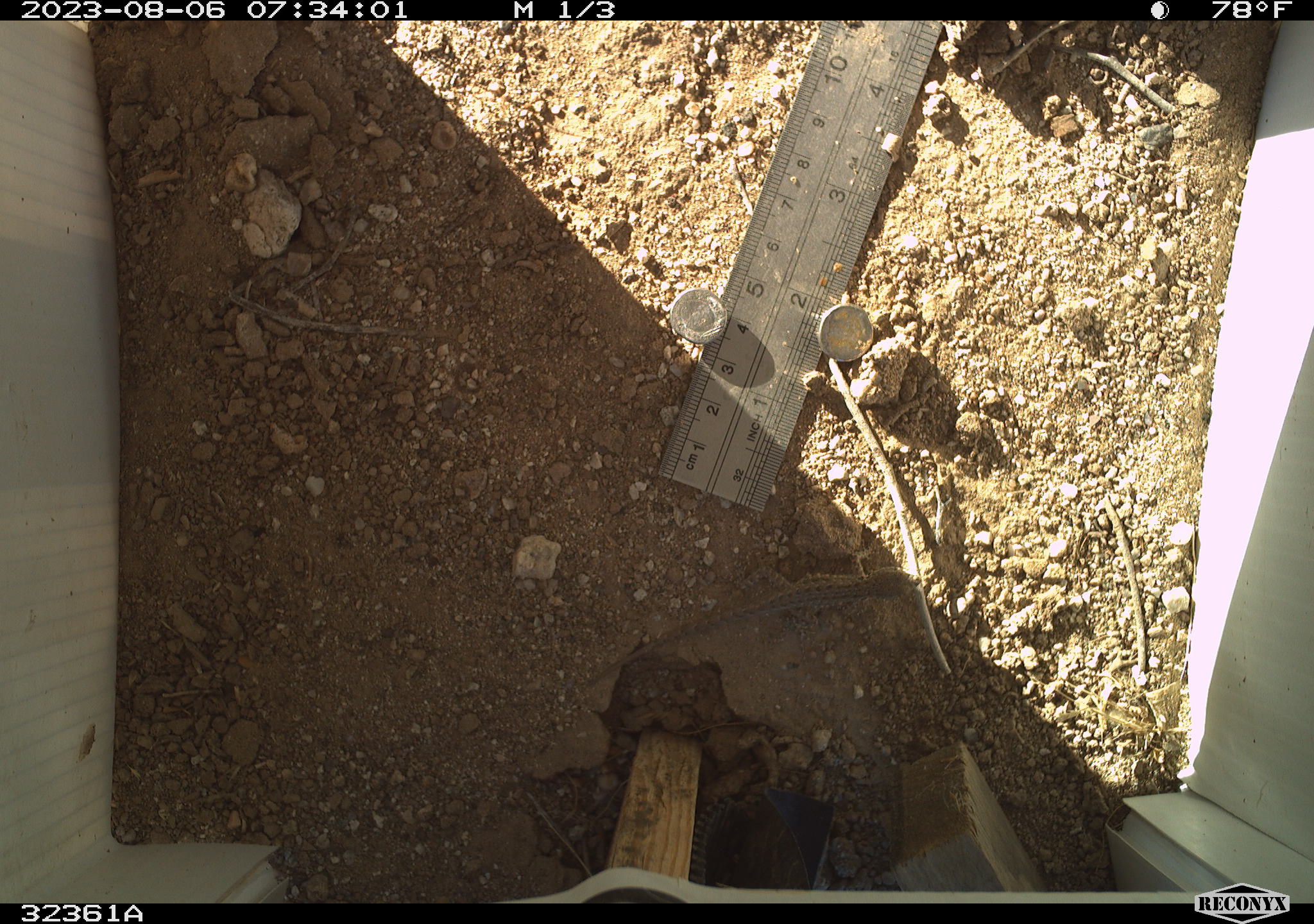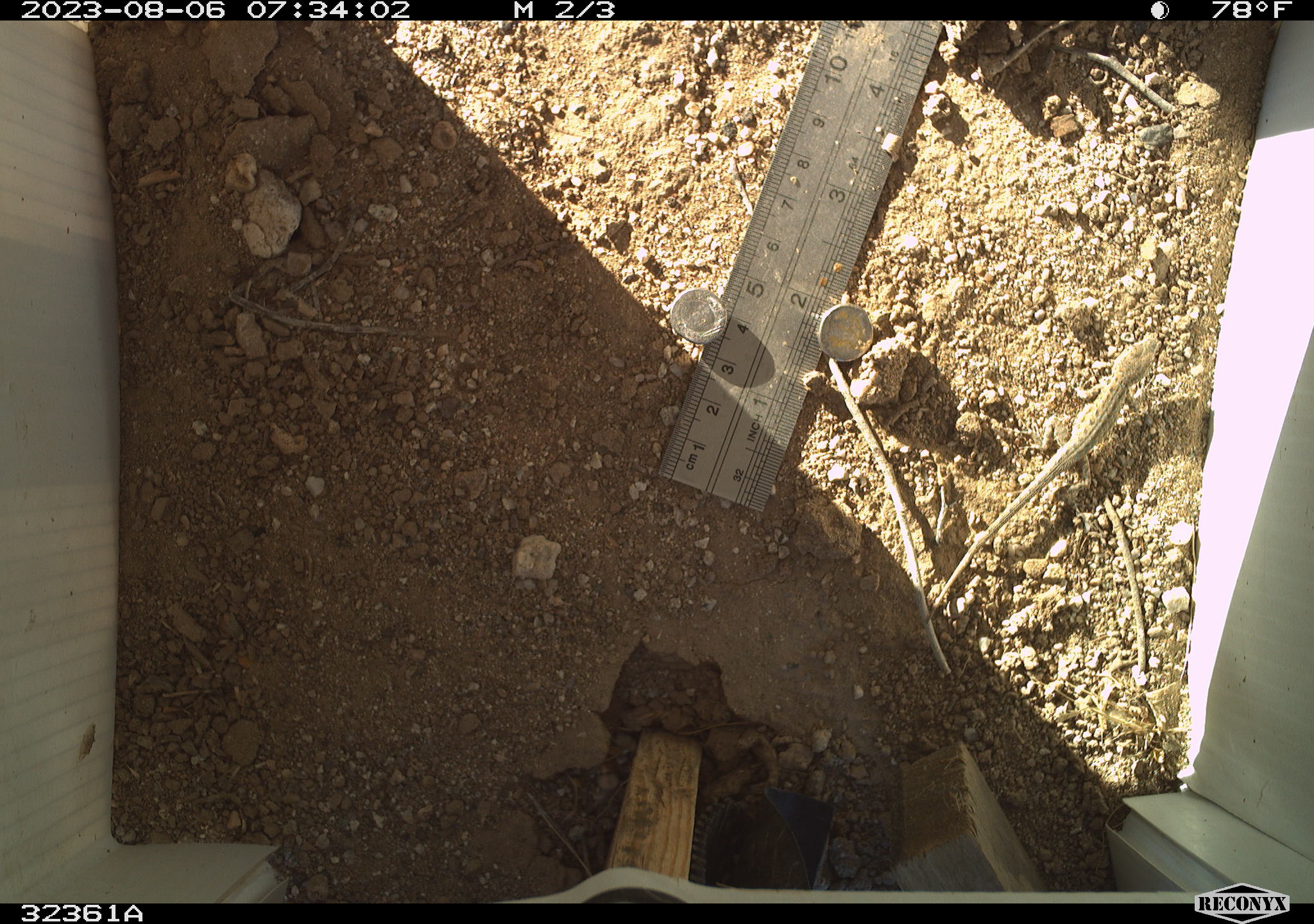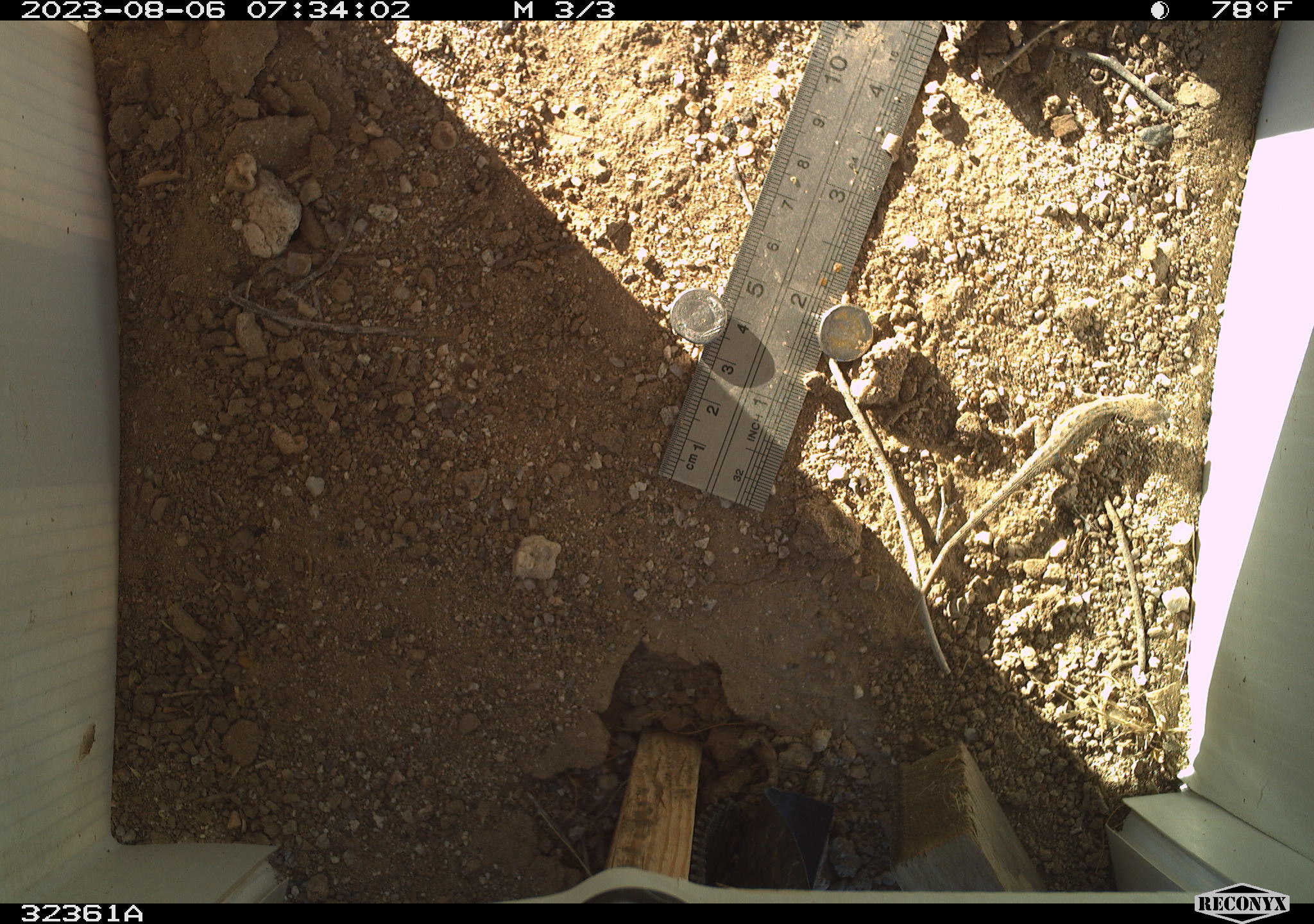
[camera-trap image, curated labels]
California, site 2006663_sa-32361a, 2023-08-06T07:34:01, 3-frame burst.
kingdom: Animalia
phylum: Chordata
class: Reptilia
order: Squamata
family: Phrynosomatidae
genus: Sceloporus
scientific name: Sceloporus graciosus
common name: common sagebrush lizard